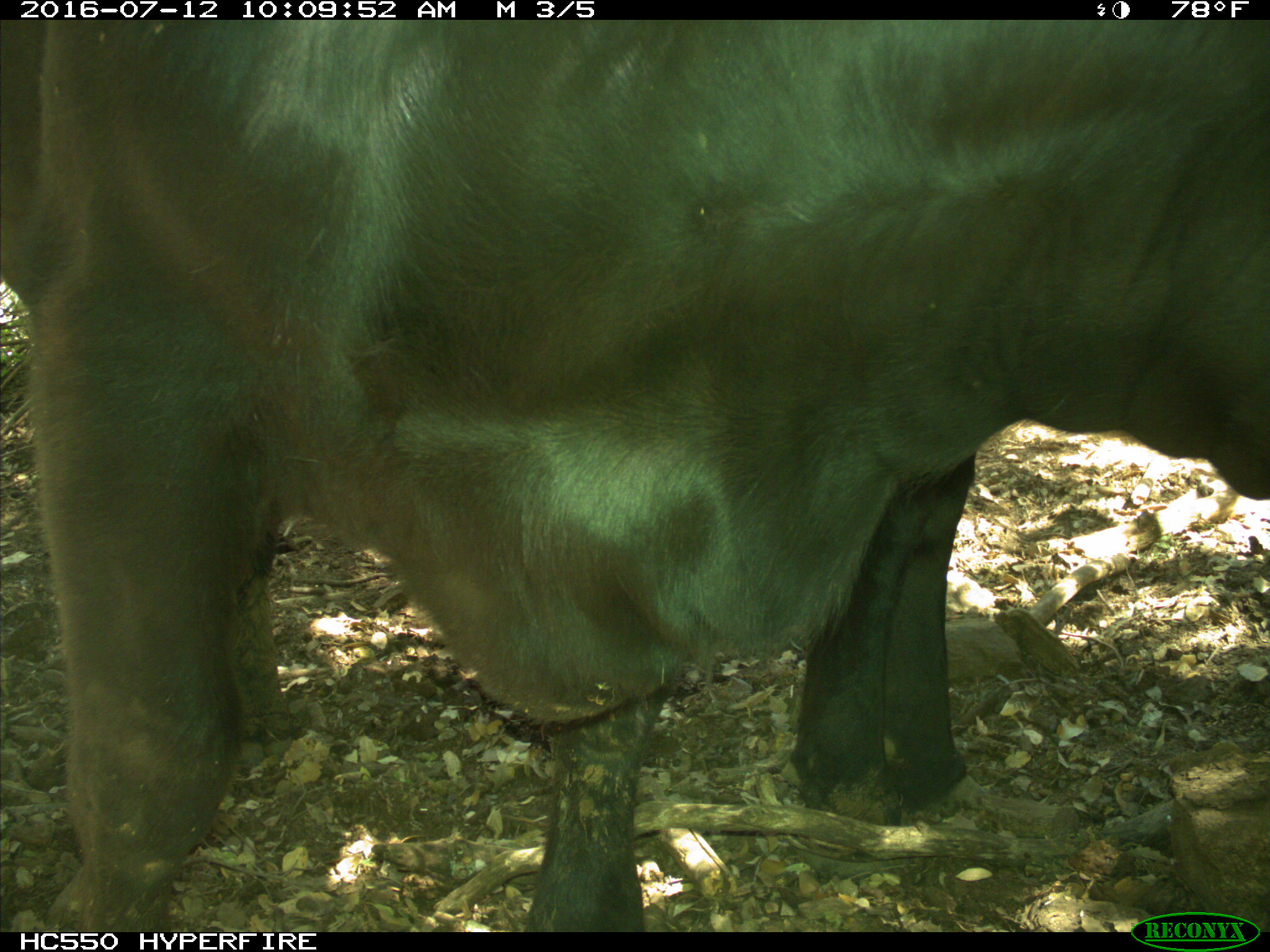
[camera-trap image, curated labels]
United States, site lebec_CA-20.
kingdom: Animalia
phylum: Chordata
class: Mammalia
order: Artiodactyla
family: Bovidae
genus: Bos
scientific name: Bos taurus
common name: domestic cow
Bos taurus (domestic cow).